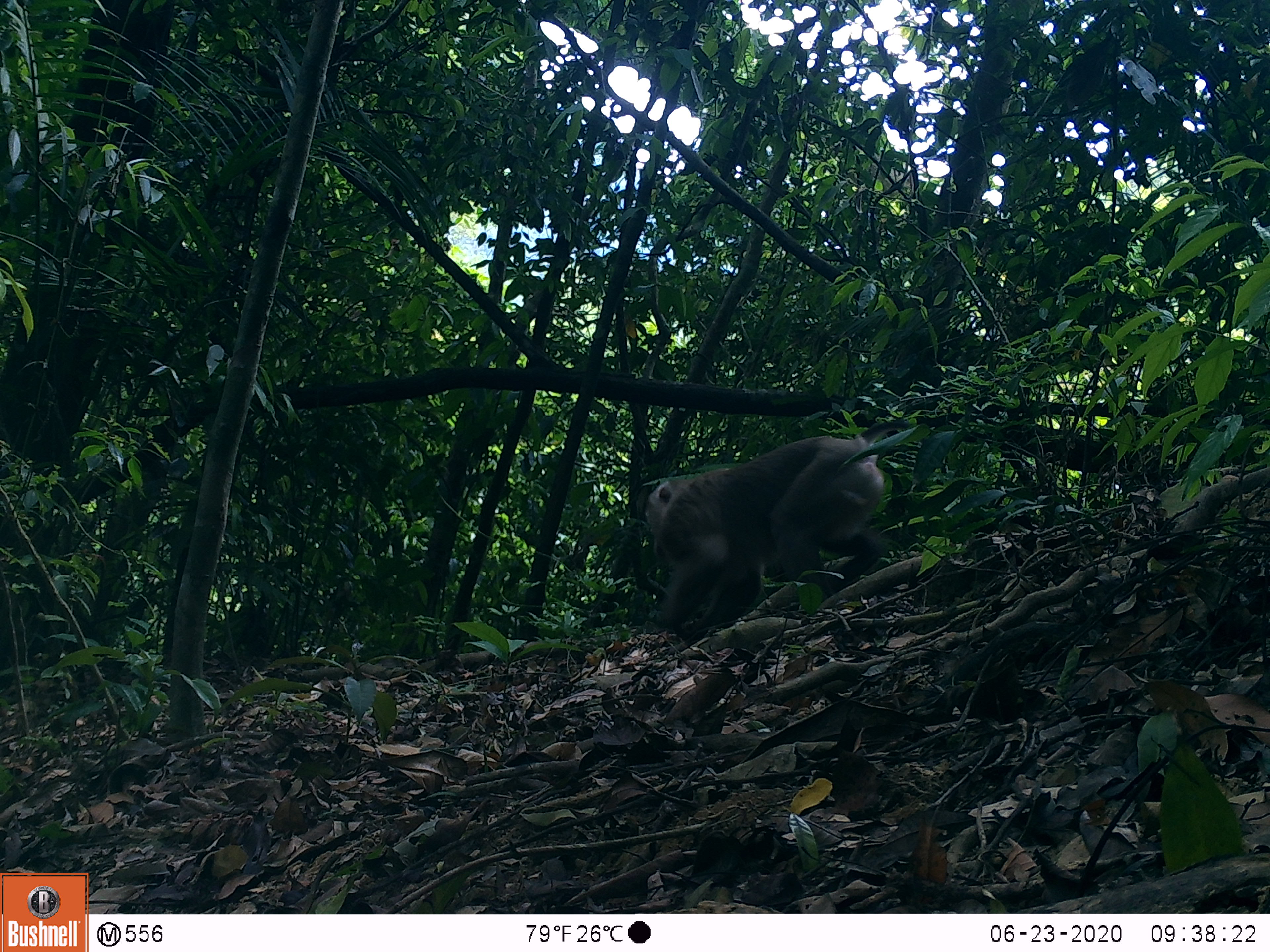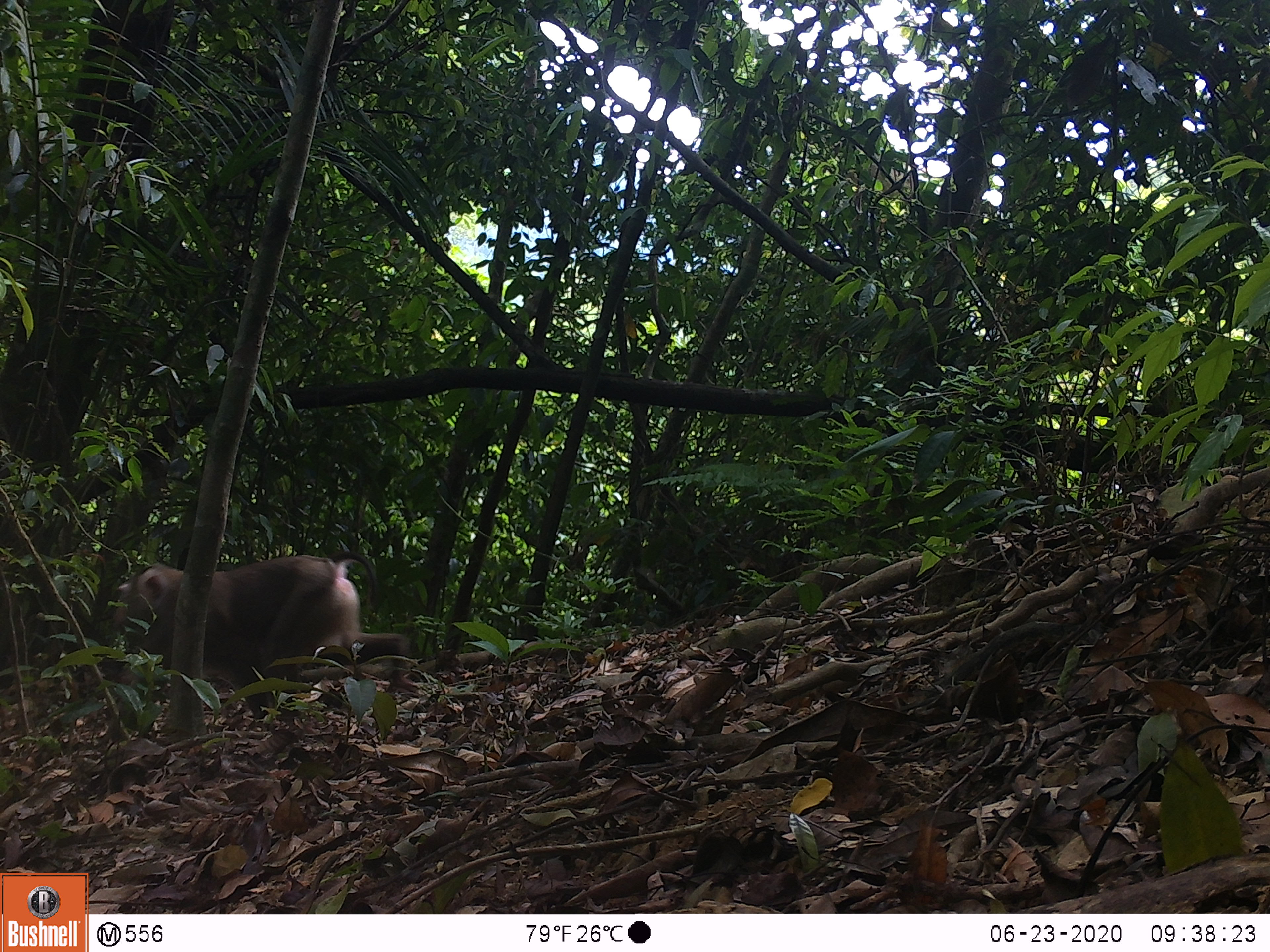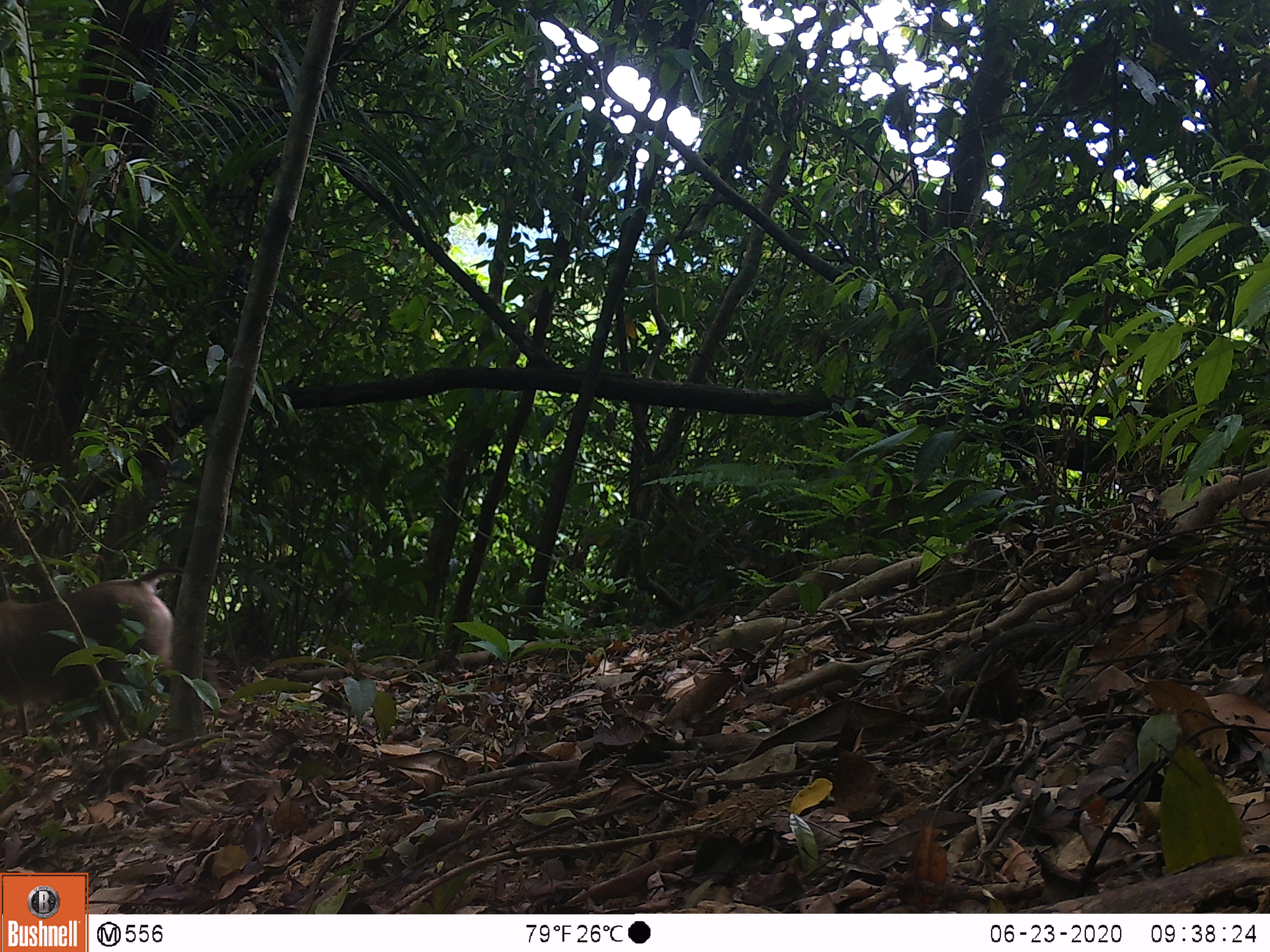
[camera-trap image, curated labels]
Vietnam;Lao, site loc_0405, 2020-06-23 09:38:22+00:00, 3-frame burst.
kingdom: Animalia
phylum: Chordata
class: Mammalia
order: Primates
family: Cercopithecidae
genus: Macaca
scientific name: Macaca nemestrina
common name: pig-tailed macaque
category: pig tailed macaque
Pig tailed macaque (pig-tailed macaque) (Macaca nemestrina). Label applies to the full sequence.